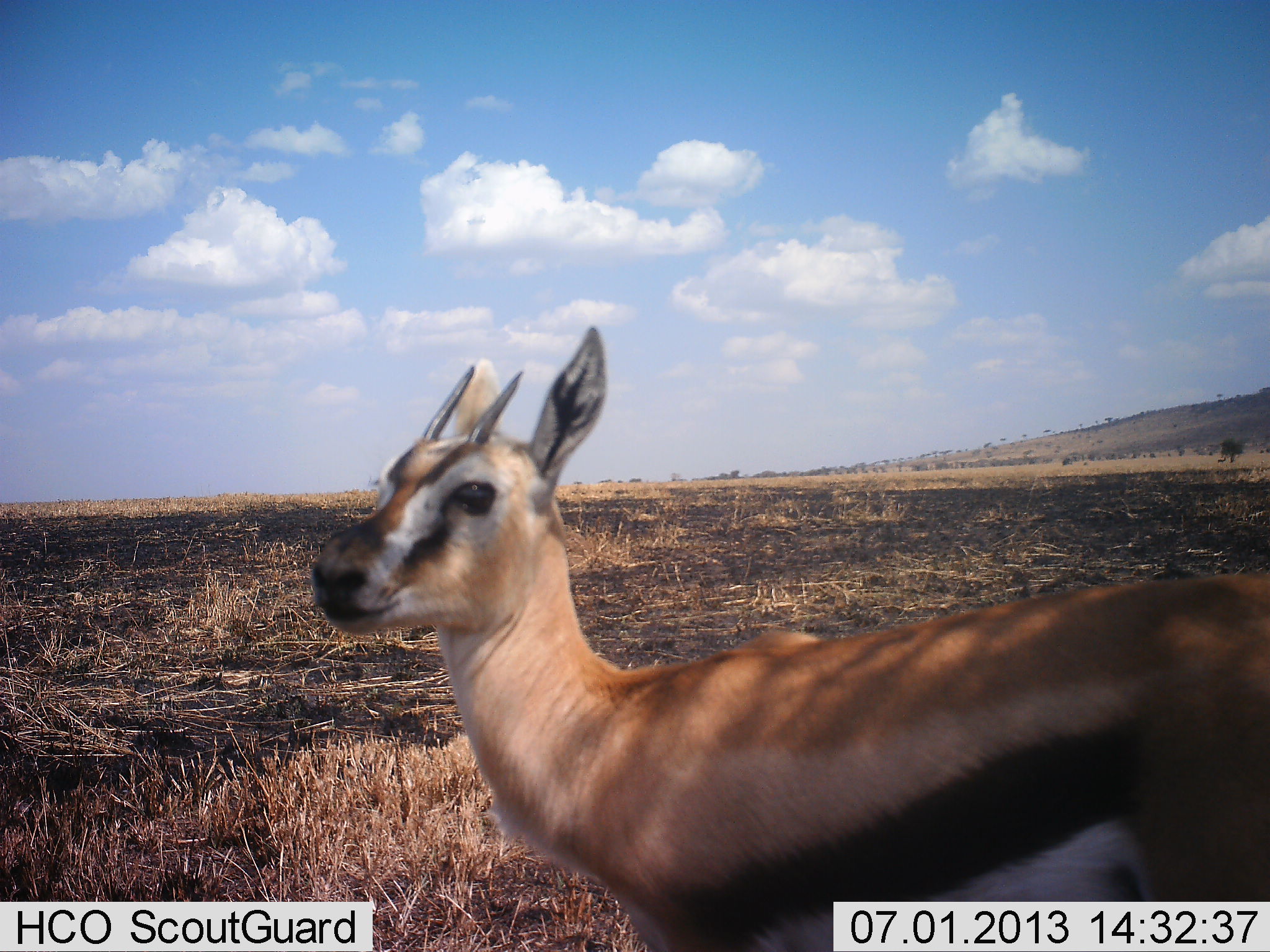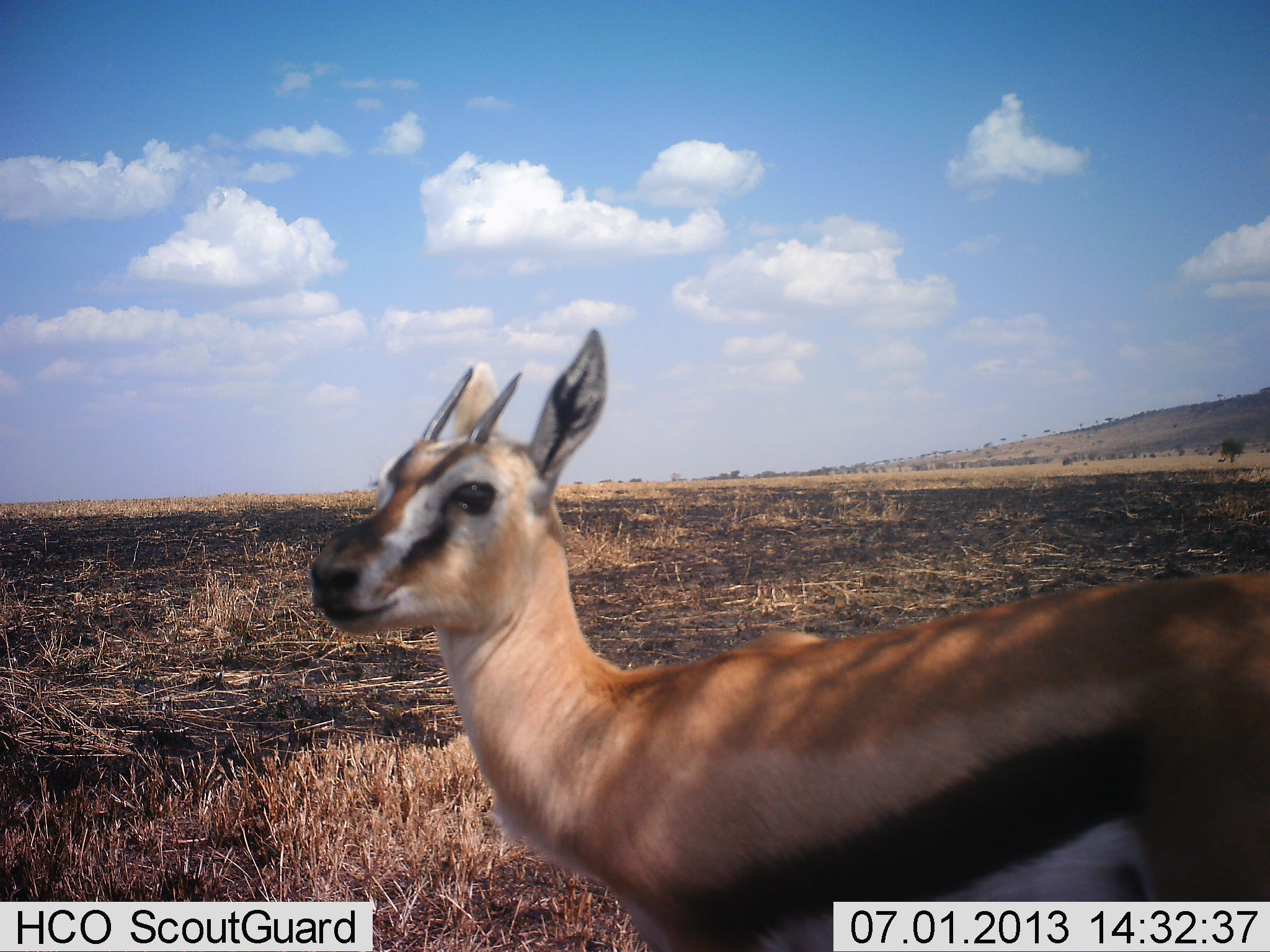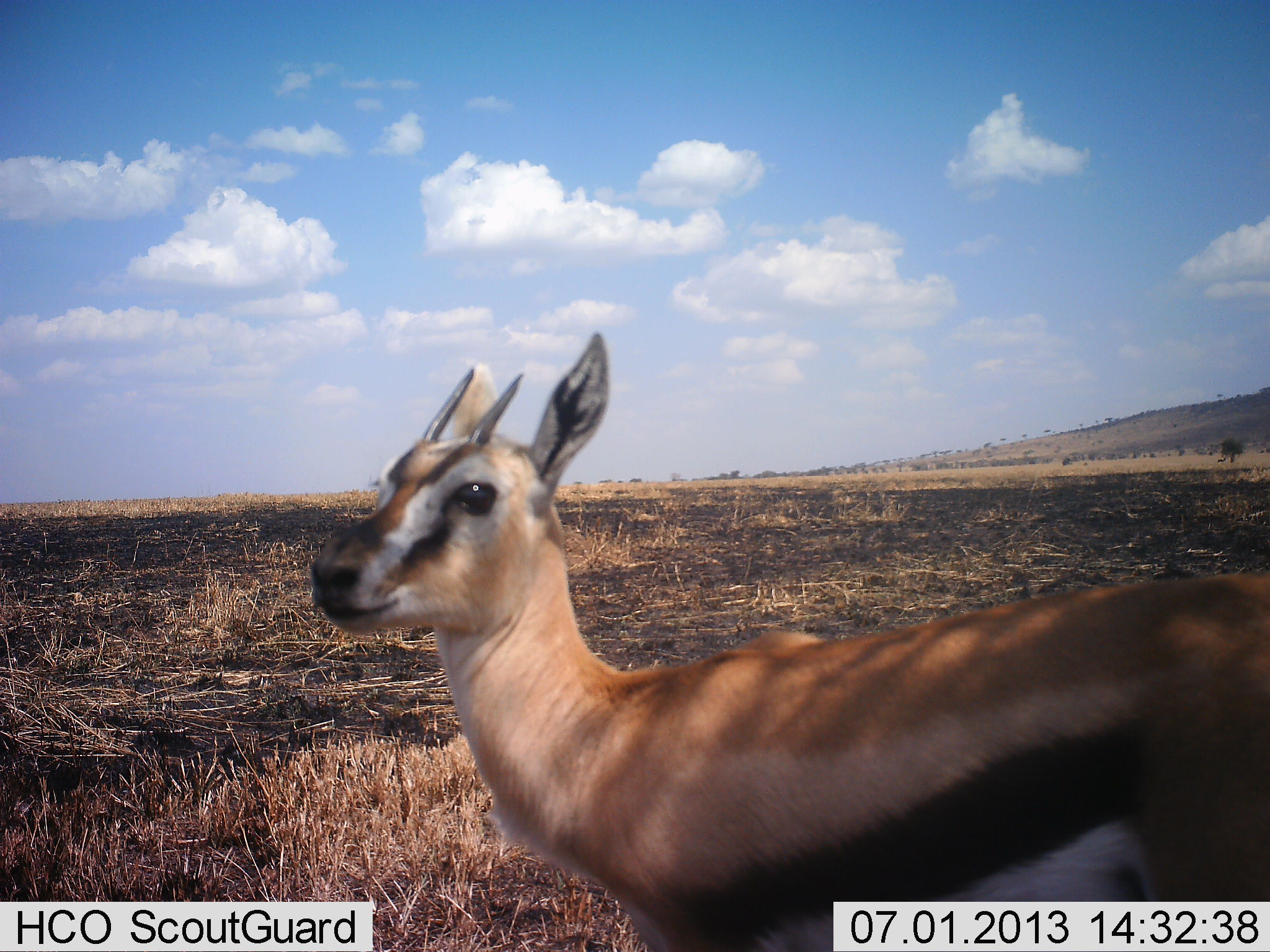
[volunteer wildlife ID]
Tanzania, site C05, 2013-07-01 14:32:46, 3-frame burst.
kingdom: Animalia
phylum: Chordata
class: Mammalia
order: Artiodactyla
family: Bovidae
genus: Eudorcas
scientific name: Eudorcas thomsonii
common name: thomson's gazelle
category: gazellethomsons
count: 1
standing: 100%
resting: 0%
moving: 0%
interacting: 0%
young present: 0%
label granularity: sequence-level